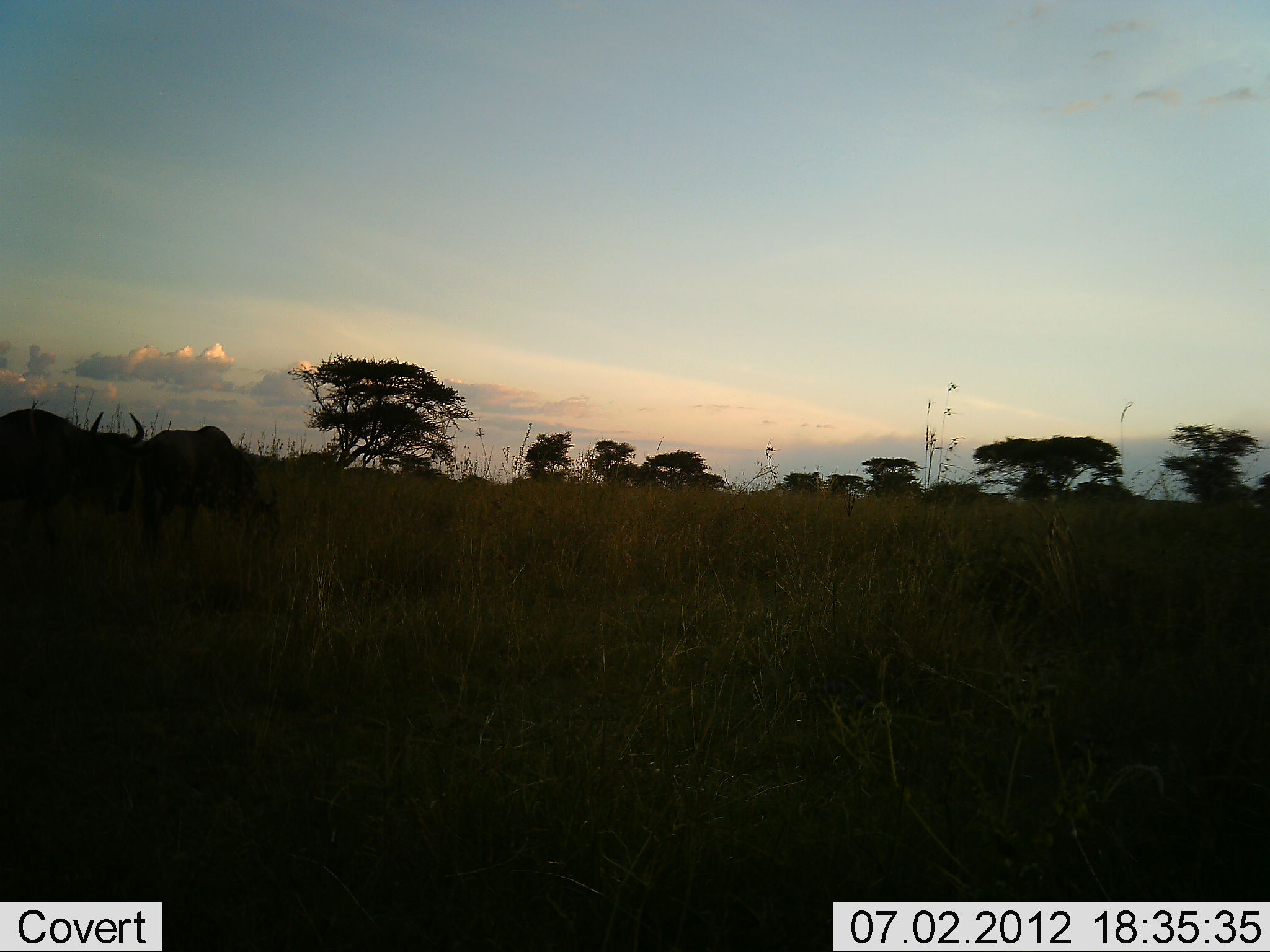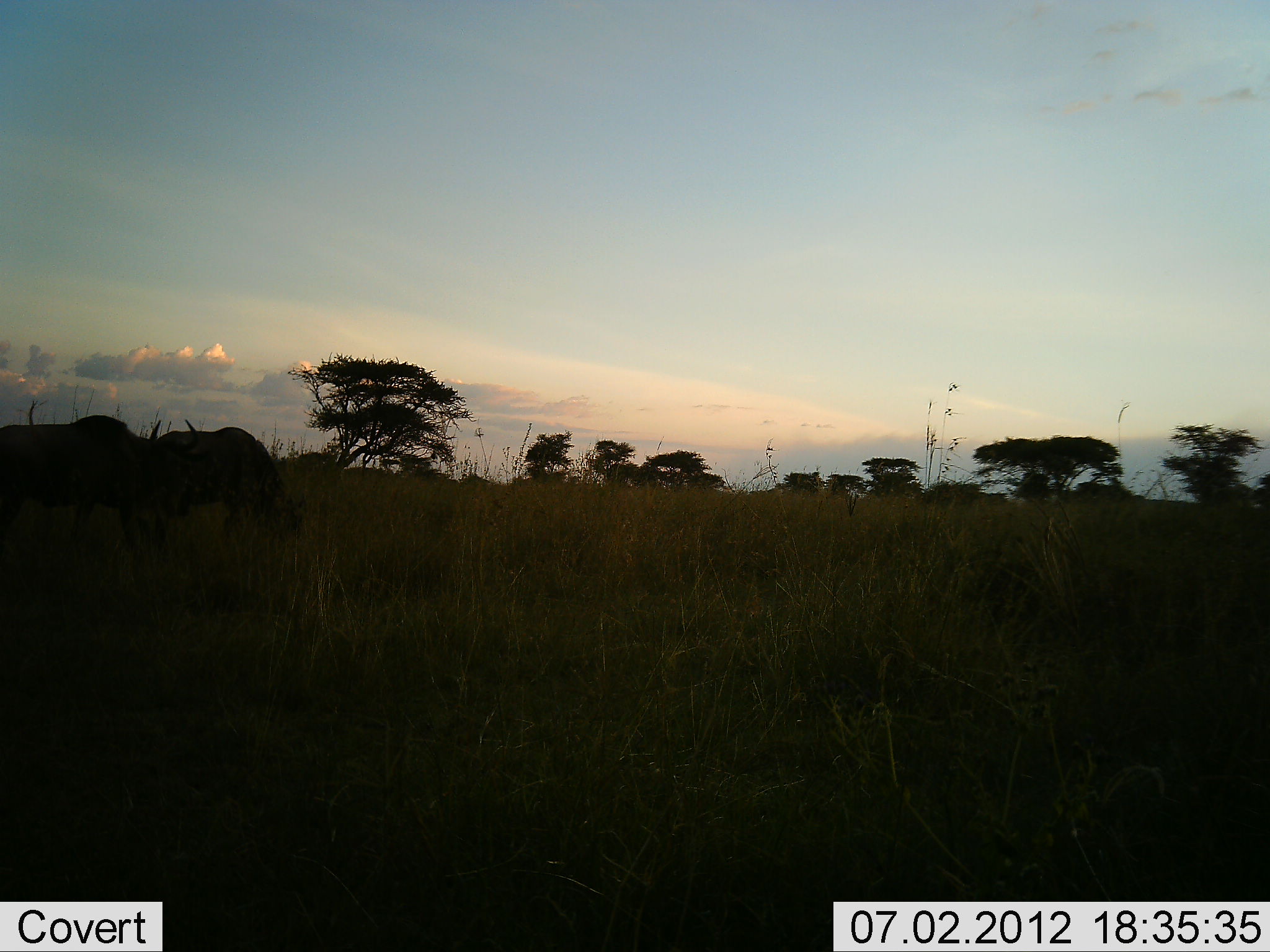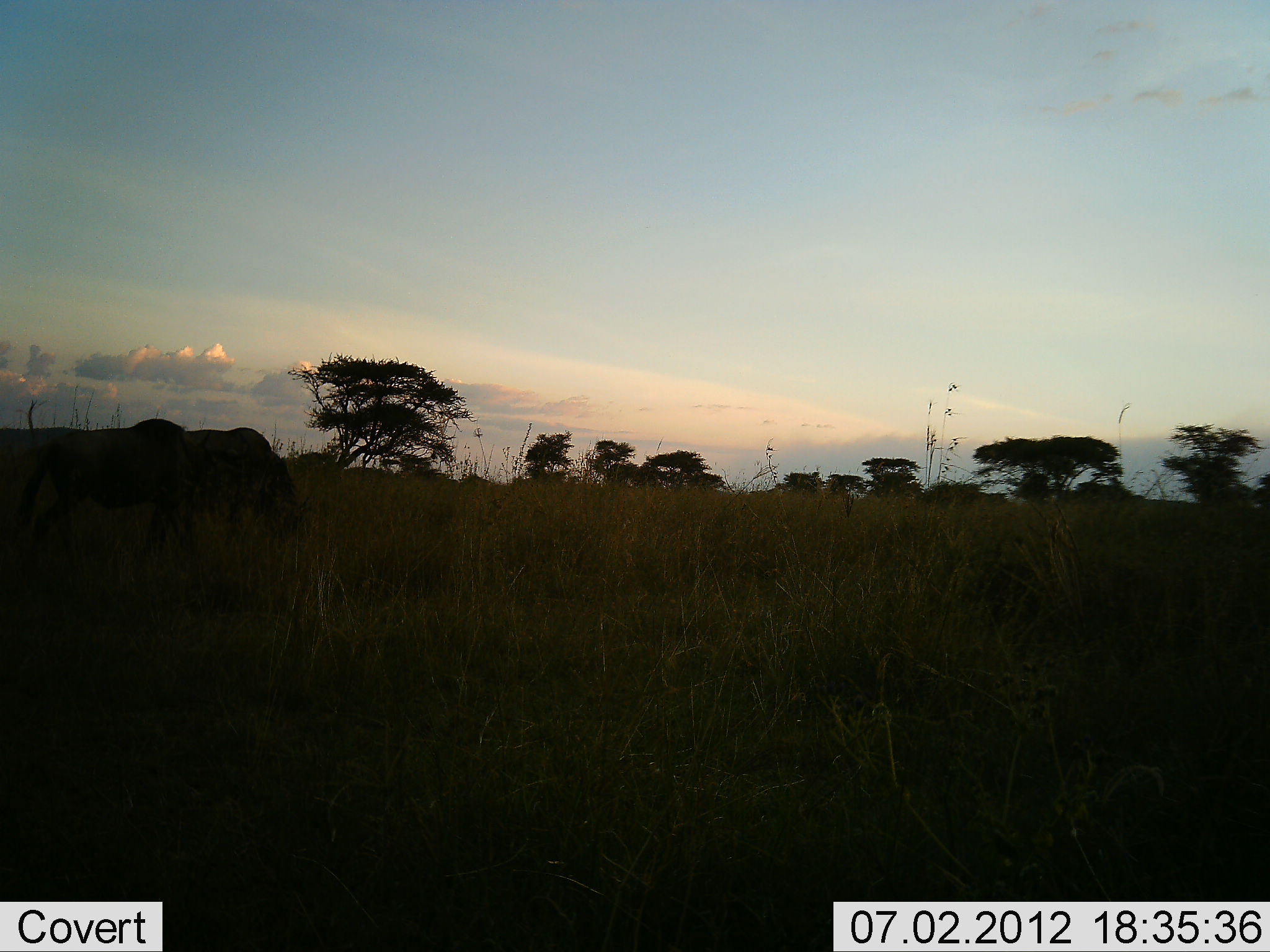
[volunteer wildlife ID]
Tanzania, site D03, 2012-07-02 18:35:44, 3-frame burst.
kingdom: Animalia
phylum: Chordata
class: Mammalia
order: Artiodactyla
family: Bovidae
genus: Connochaetes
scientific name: Connochaetes taurinus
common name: blue wildebeest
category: wildebeest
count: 2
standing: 10%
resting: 0%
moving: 80%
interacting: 0%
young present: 0%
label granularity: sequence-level